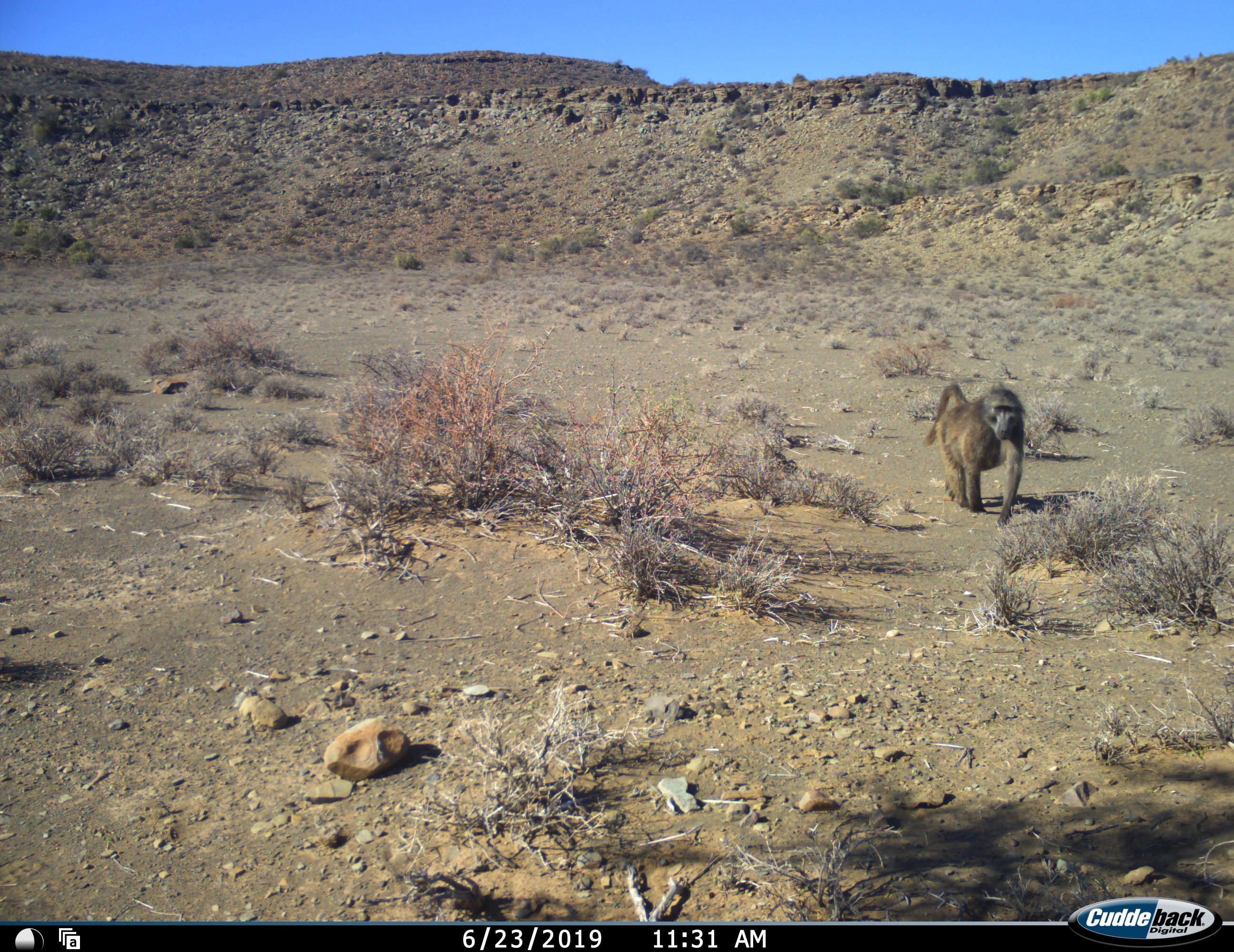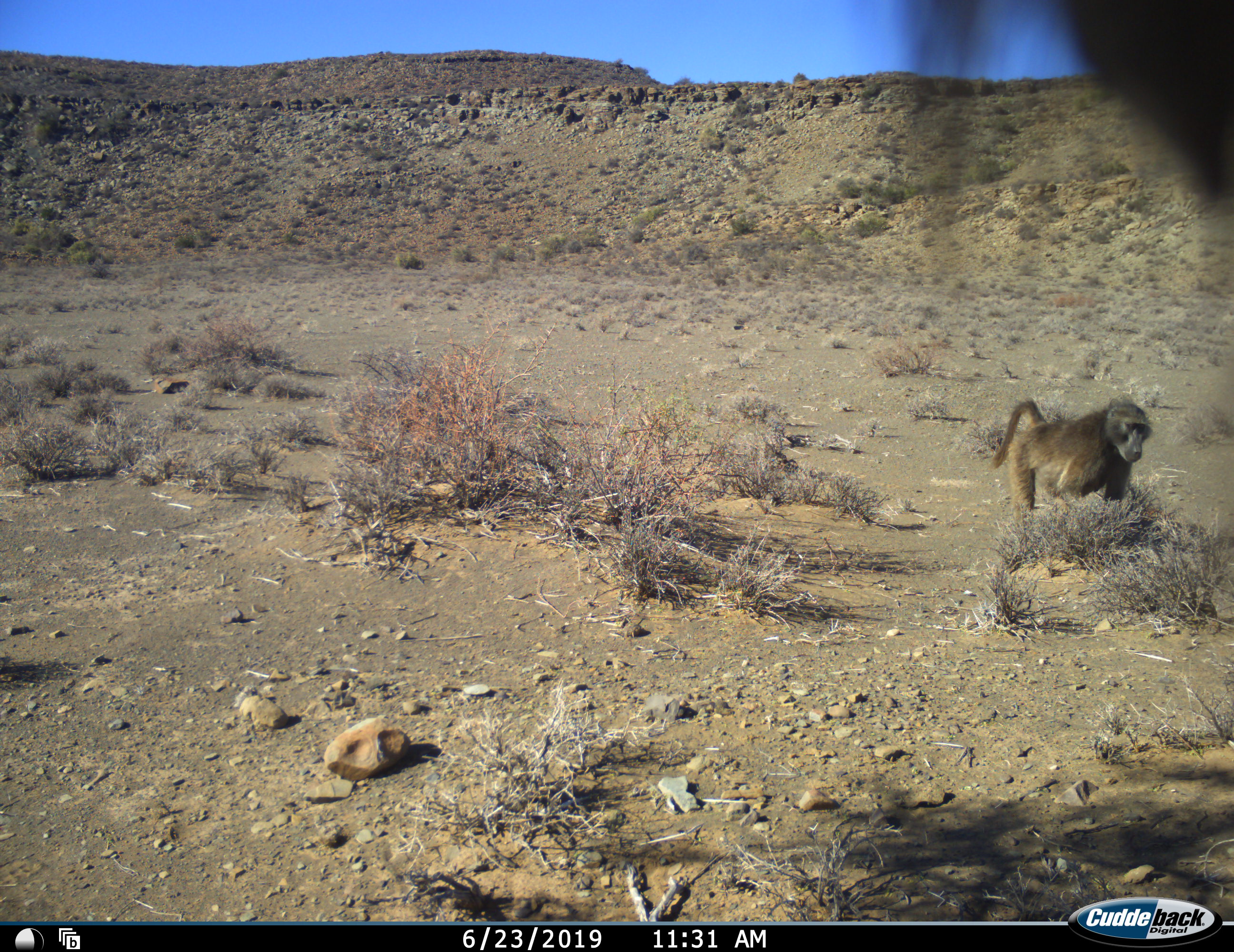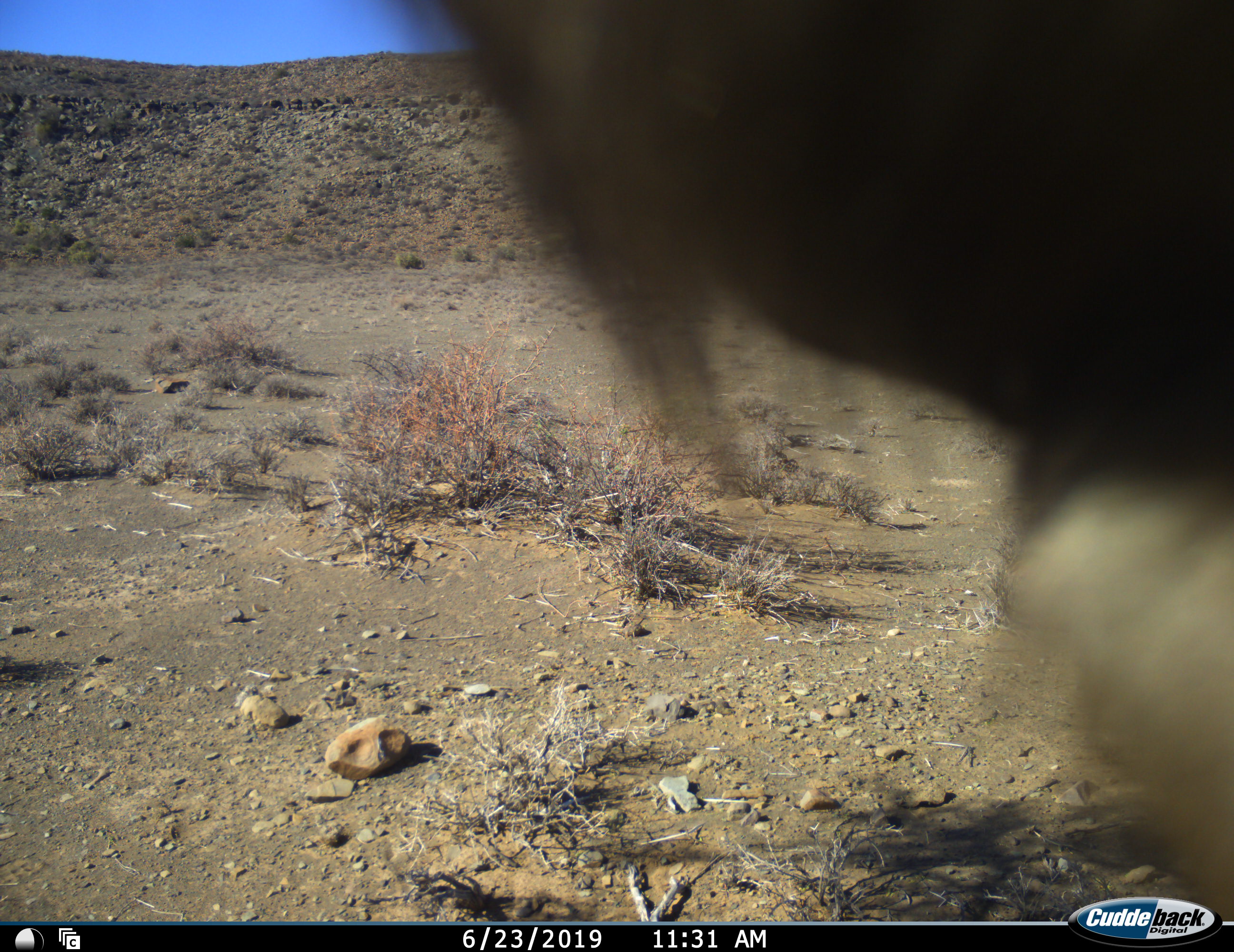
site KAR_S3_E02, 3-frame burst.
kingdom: Animalia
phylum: Chordata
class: Mammalia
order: Primates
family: Cercopithecidae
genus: Papio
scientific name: Papio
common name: baboon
Baboon (Papio), count 2. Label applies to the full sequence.